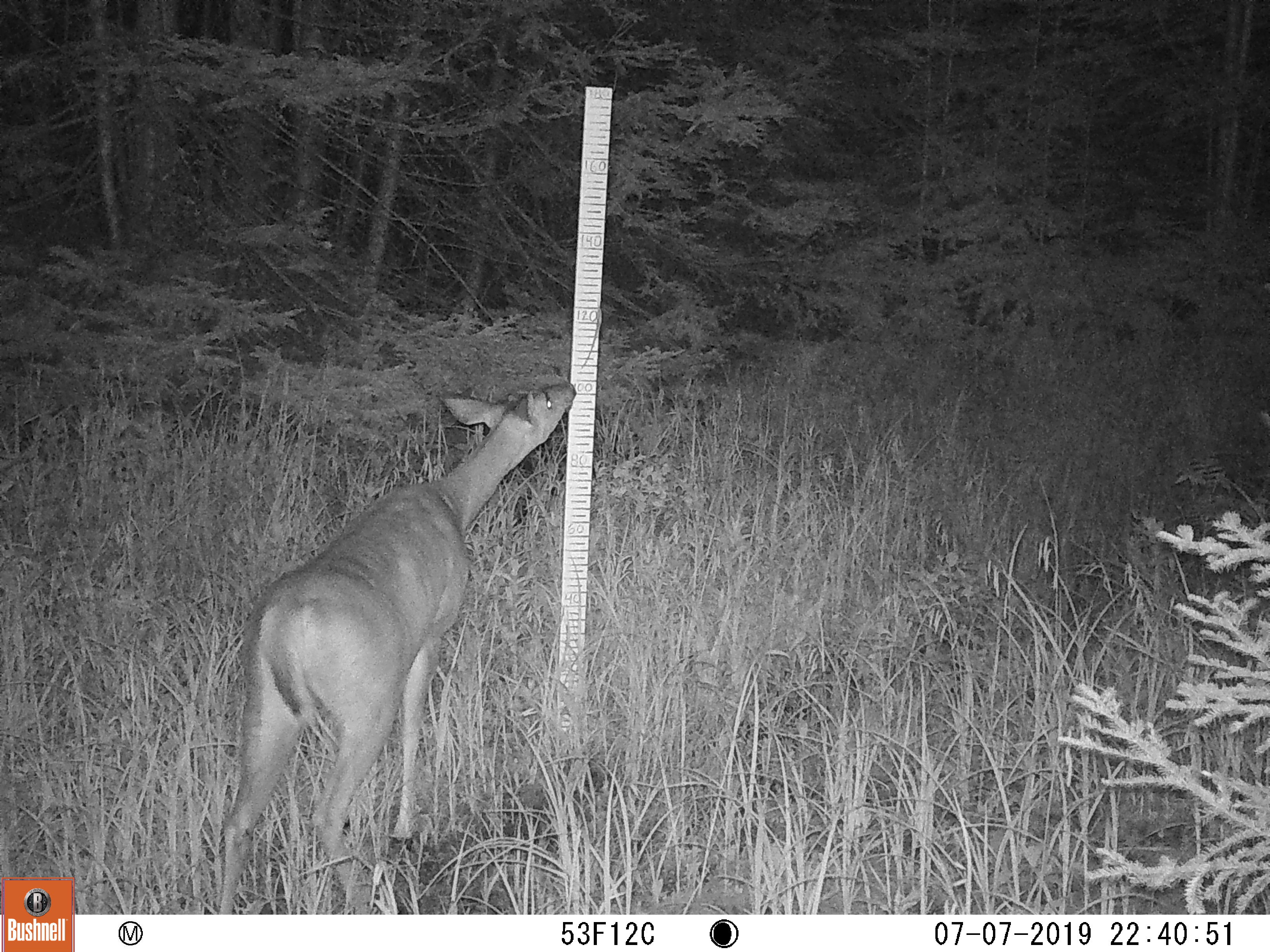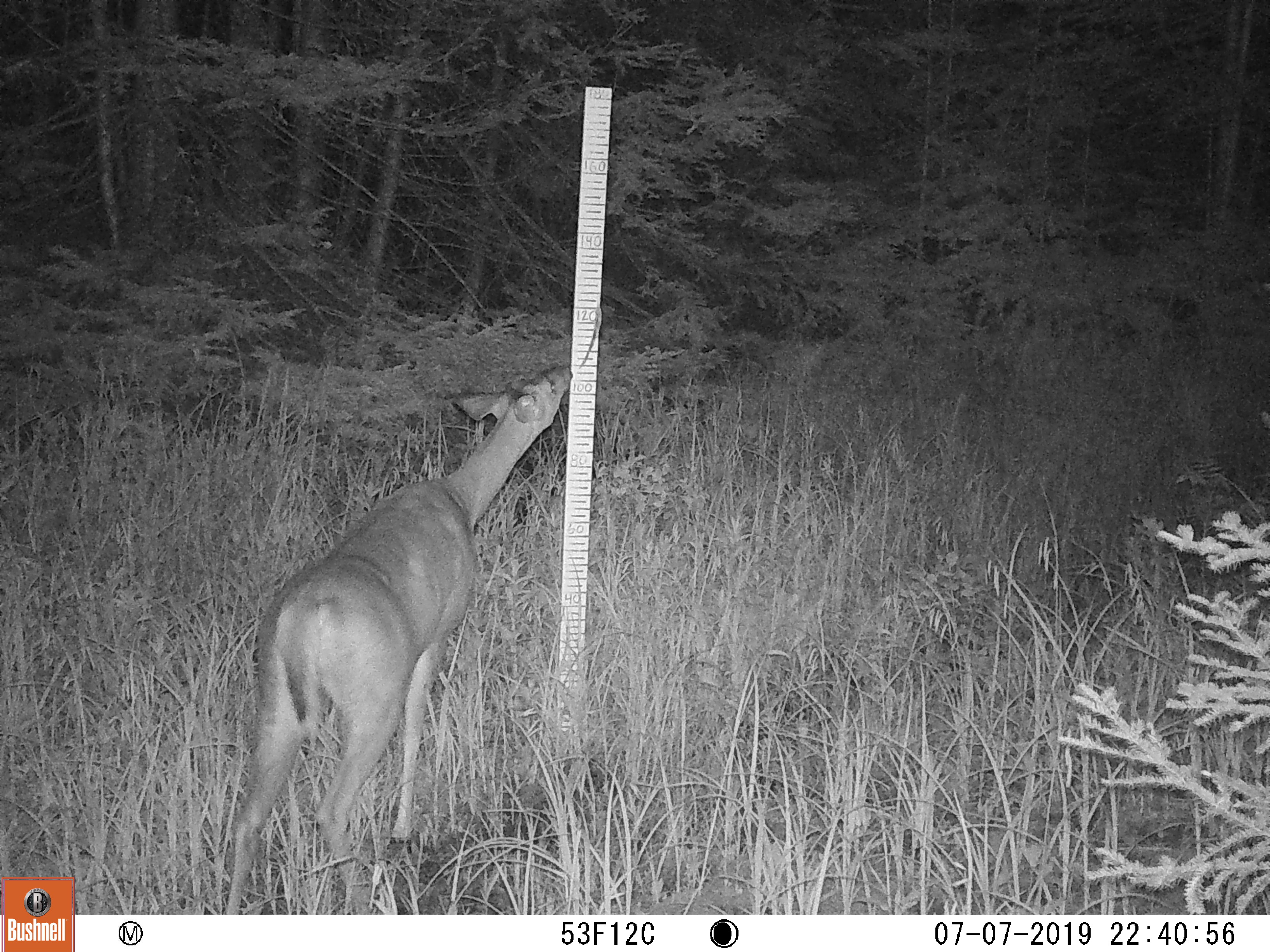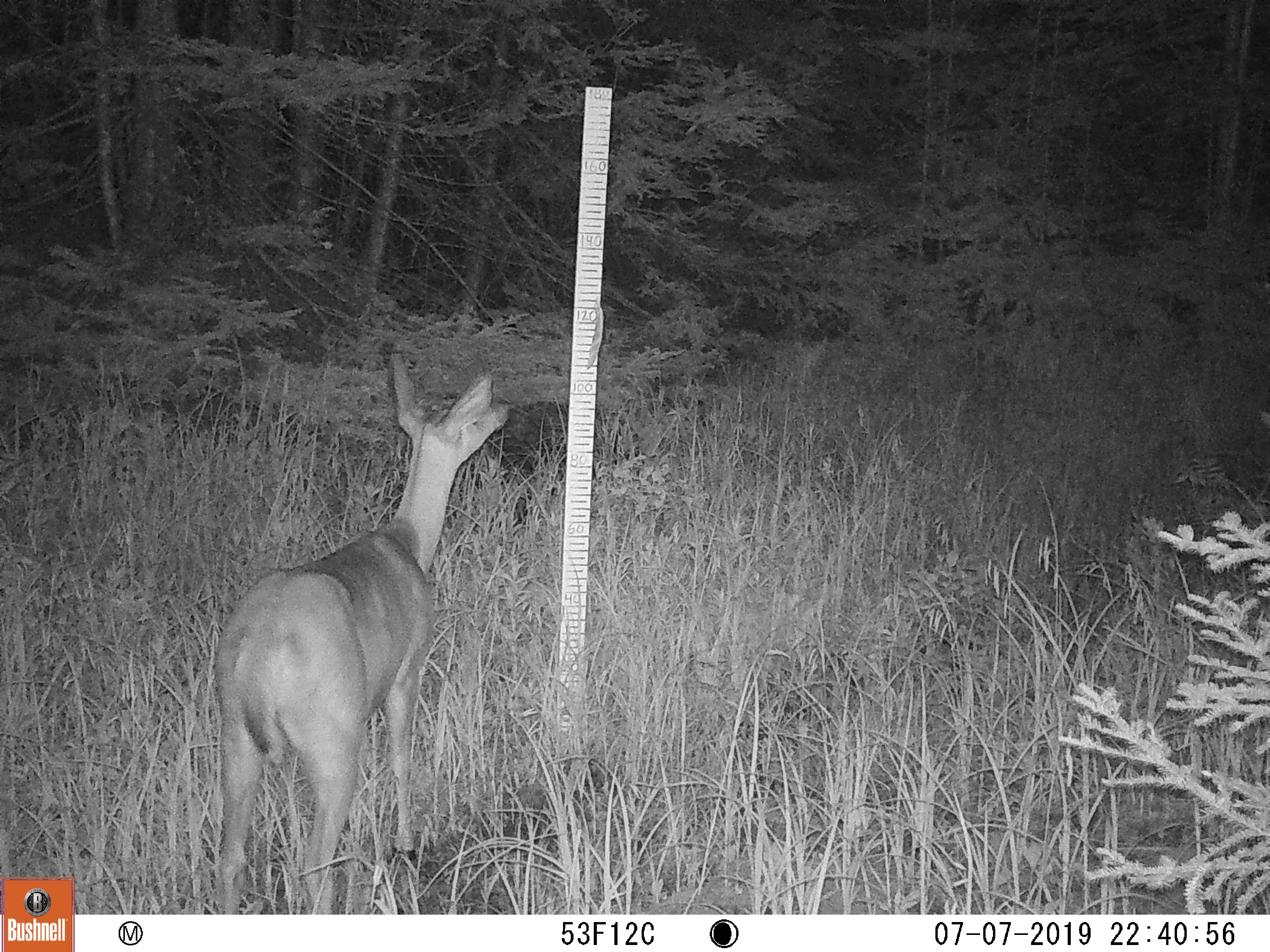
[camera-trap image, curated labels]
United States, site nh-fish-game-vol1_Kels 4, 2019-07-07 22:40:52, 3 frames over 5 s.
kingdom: Animalia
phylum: Chordata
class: Mammalia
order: Artiodactyla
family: Cervidae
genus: Odocoileus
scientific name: Odocoileus virginianus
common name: white-tailed deer